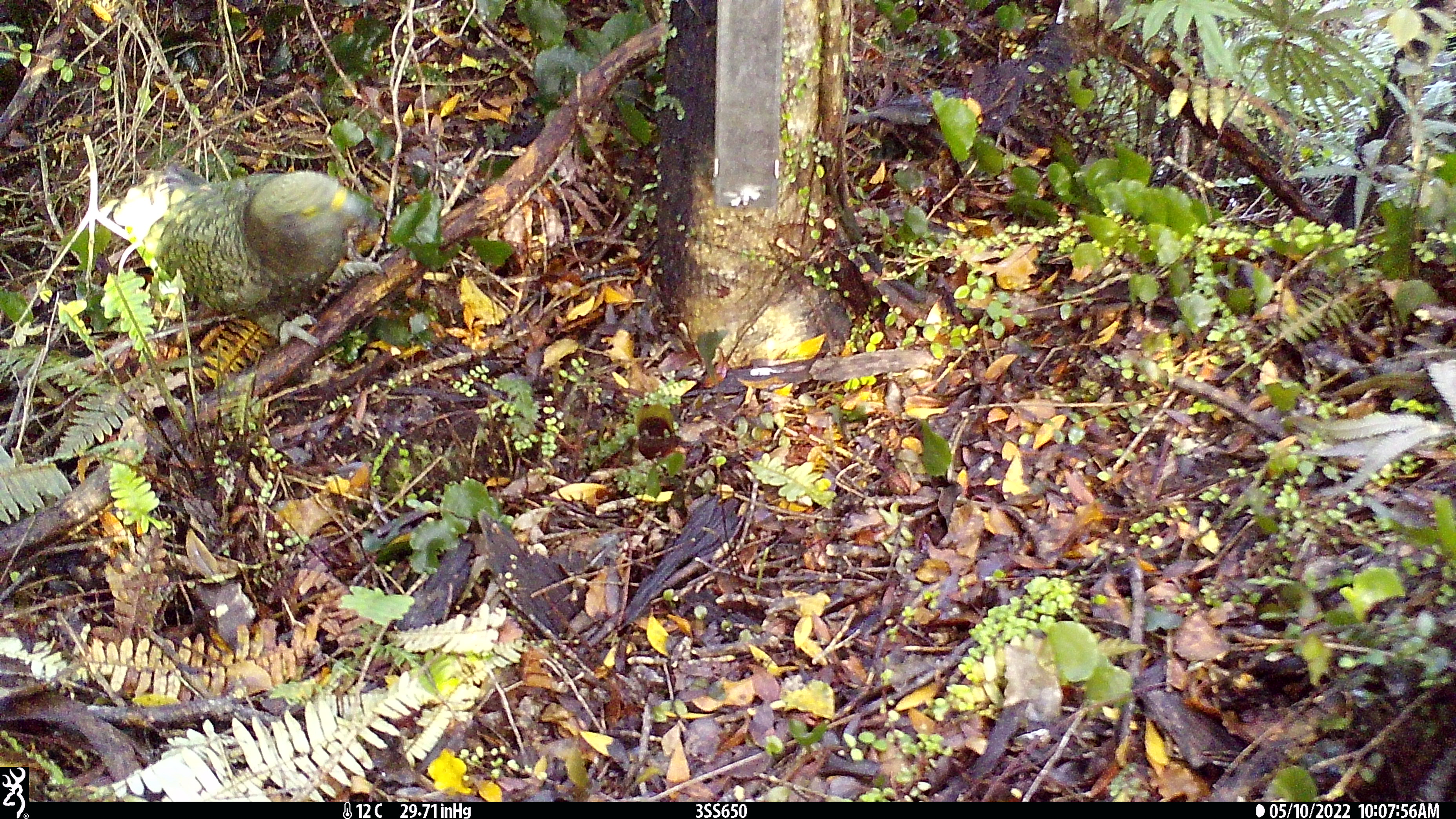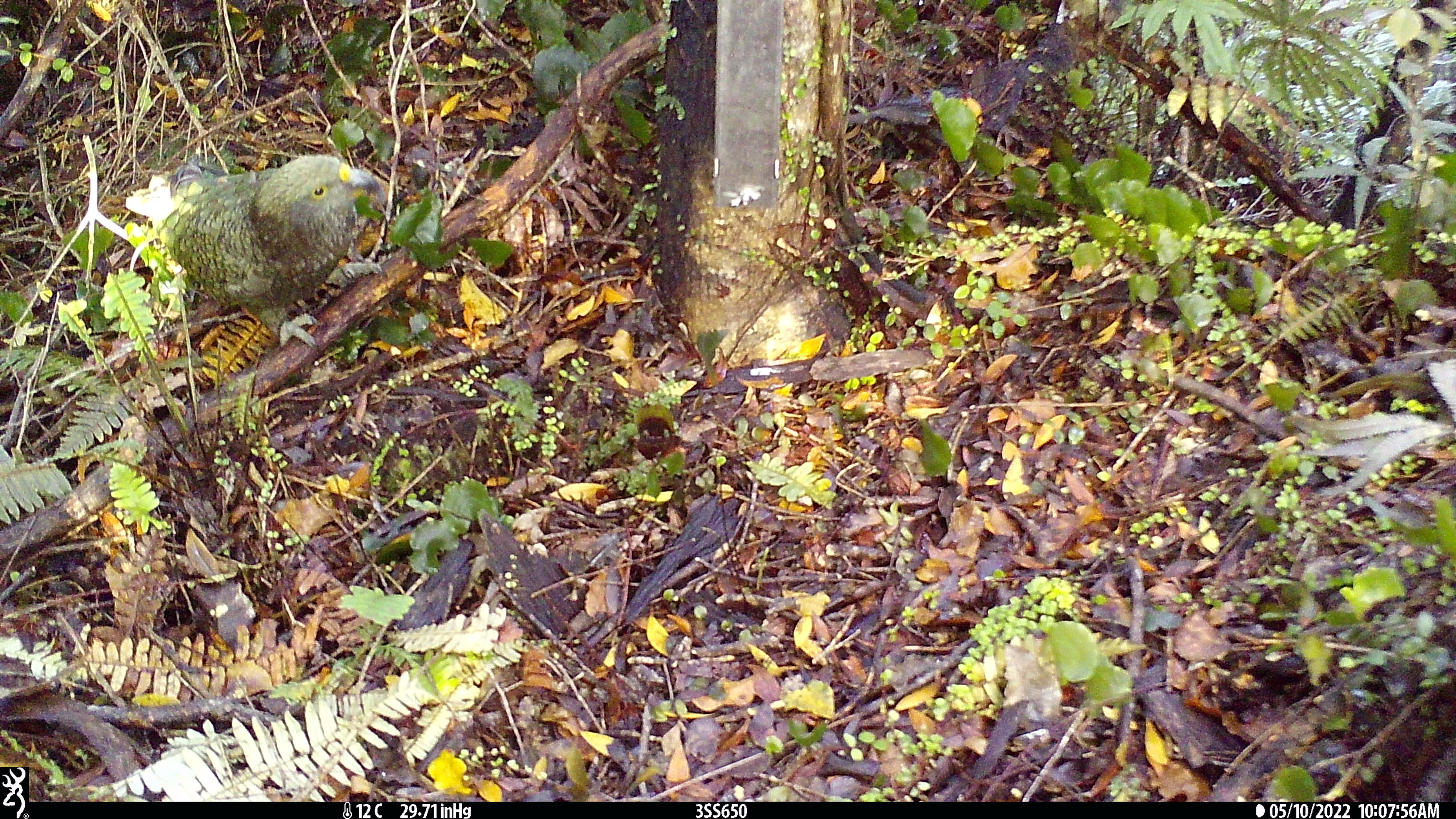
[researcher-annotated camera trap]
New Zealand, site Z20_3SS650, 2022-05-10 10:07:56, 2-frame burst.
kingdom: Animalia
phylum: Chordata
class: Aves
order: Psittaciformes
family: Strigopidae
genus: Nestor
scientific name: Nestor notabilis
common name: kea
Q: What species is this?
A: Kea (Nestor notabilis).